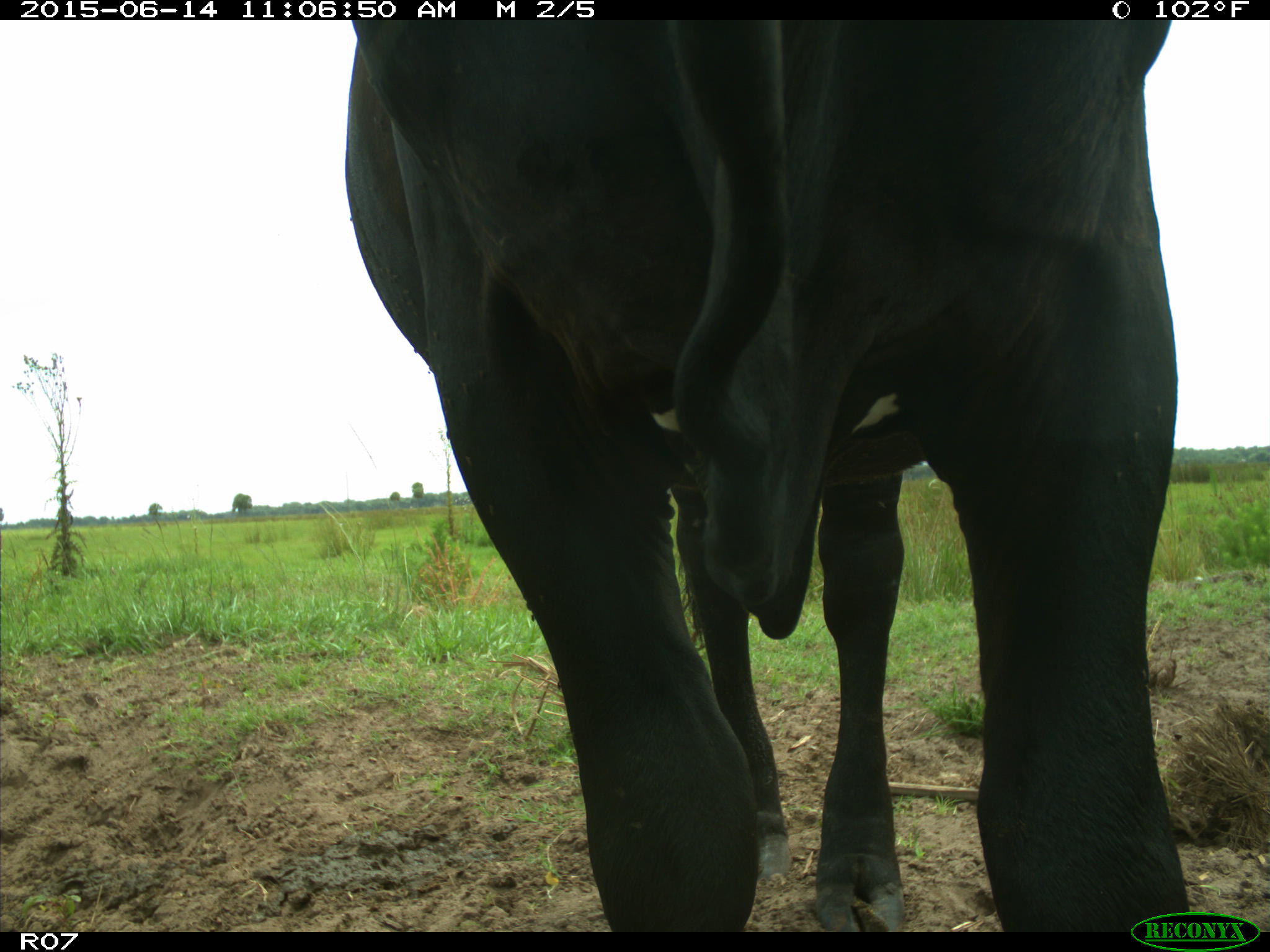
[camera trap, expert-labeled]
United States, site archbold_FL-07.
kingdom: Animalia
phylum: Chordata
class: Mammalia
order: Artiodactyla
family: Bovidae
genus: Bos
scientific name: Bos taurus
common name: domestic cow